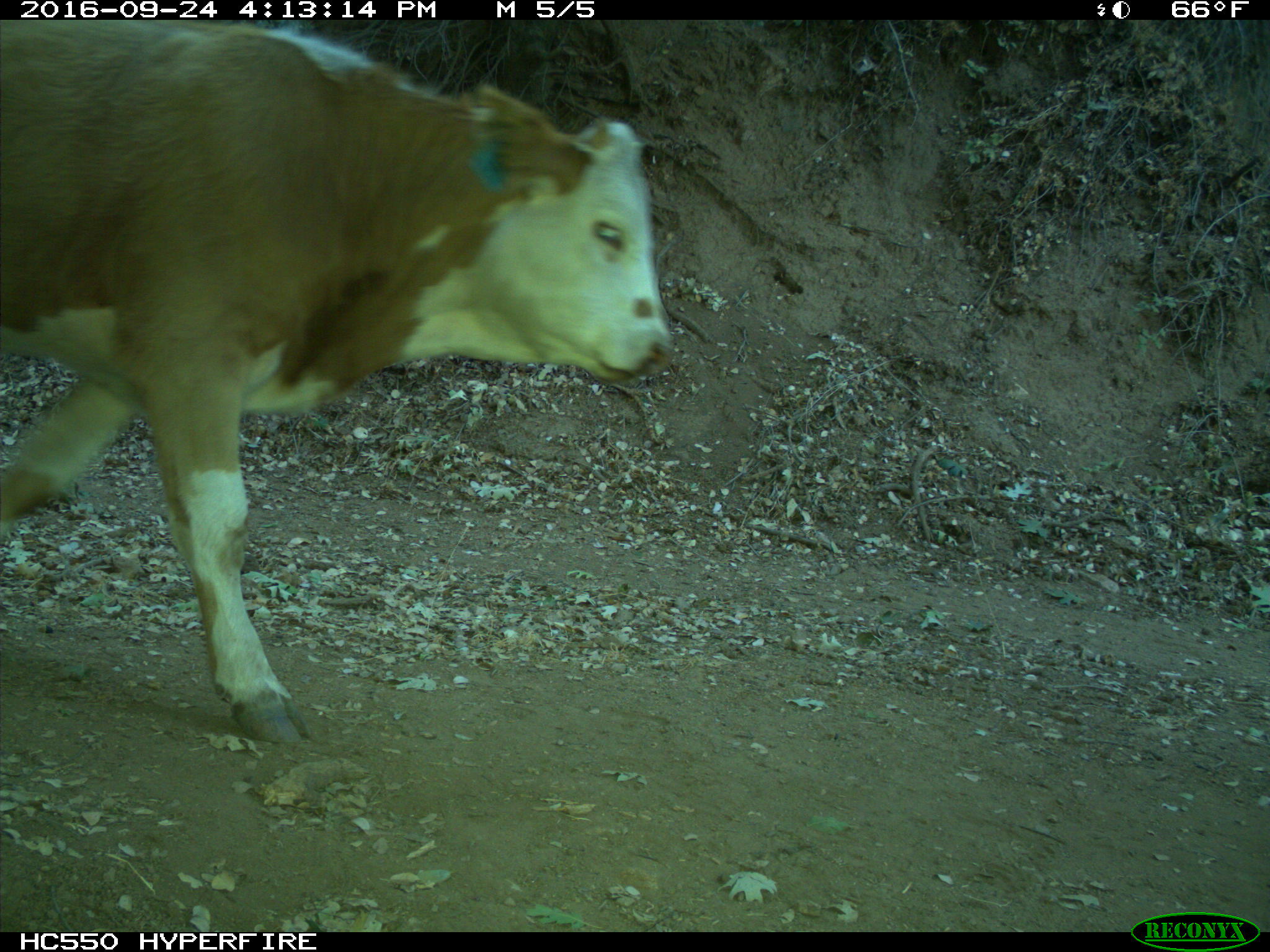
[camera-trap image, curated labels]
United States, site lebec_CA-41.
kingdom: Animalia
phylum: Chordata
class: Mammalia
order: Artiodactyla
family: Bovidae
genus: Bos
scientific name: Bos taurus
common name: domestic cow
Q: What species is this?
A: Bos taurus (domestic cow).